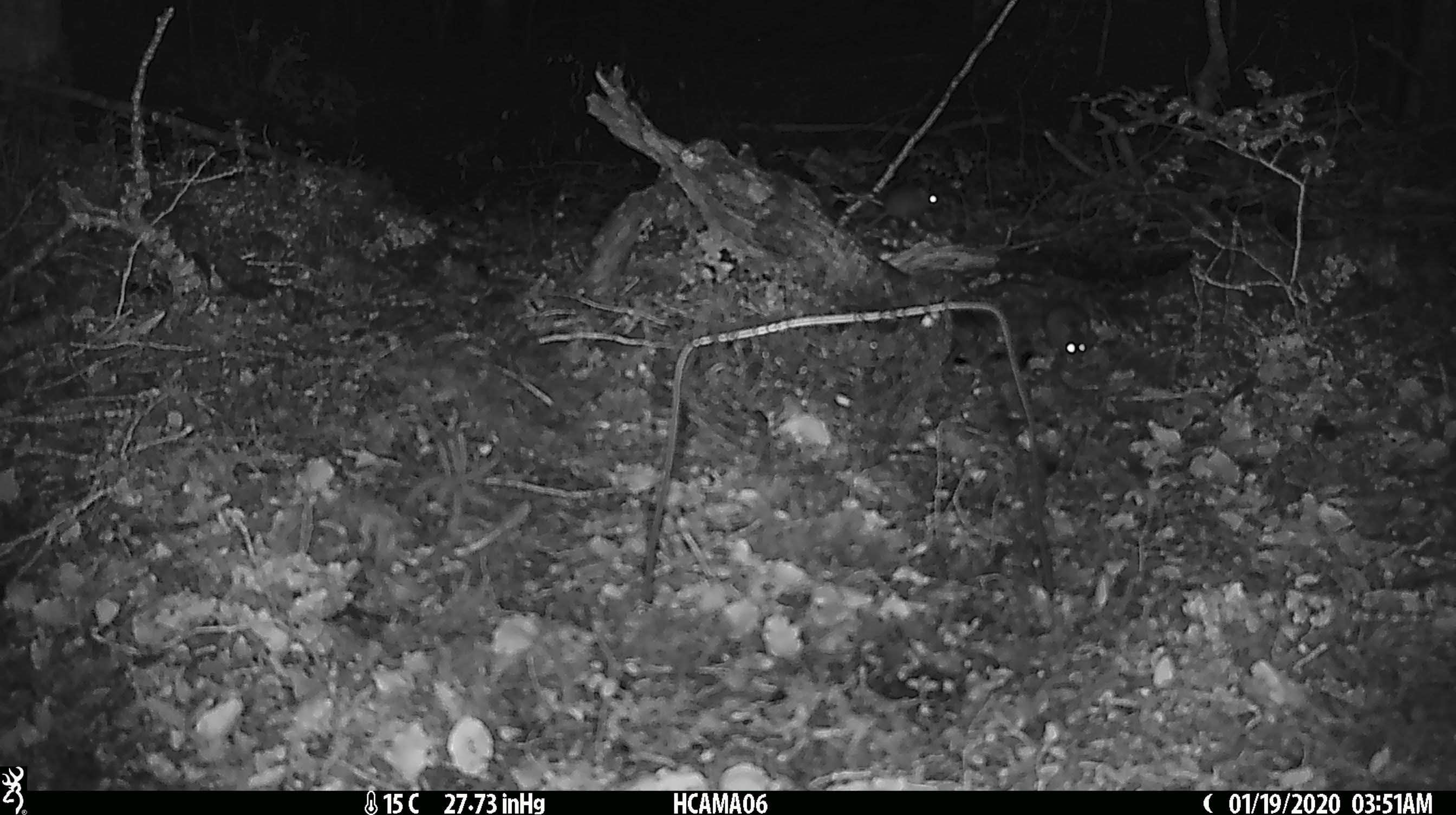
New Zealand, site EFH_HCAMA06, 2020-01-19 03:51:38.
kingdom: Animalia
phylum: Chordata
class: Mammalia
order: Rodentia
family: Muridae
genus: Mus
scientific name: Mus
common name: mouse